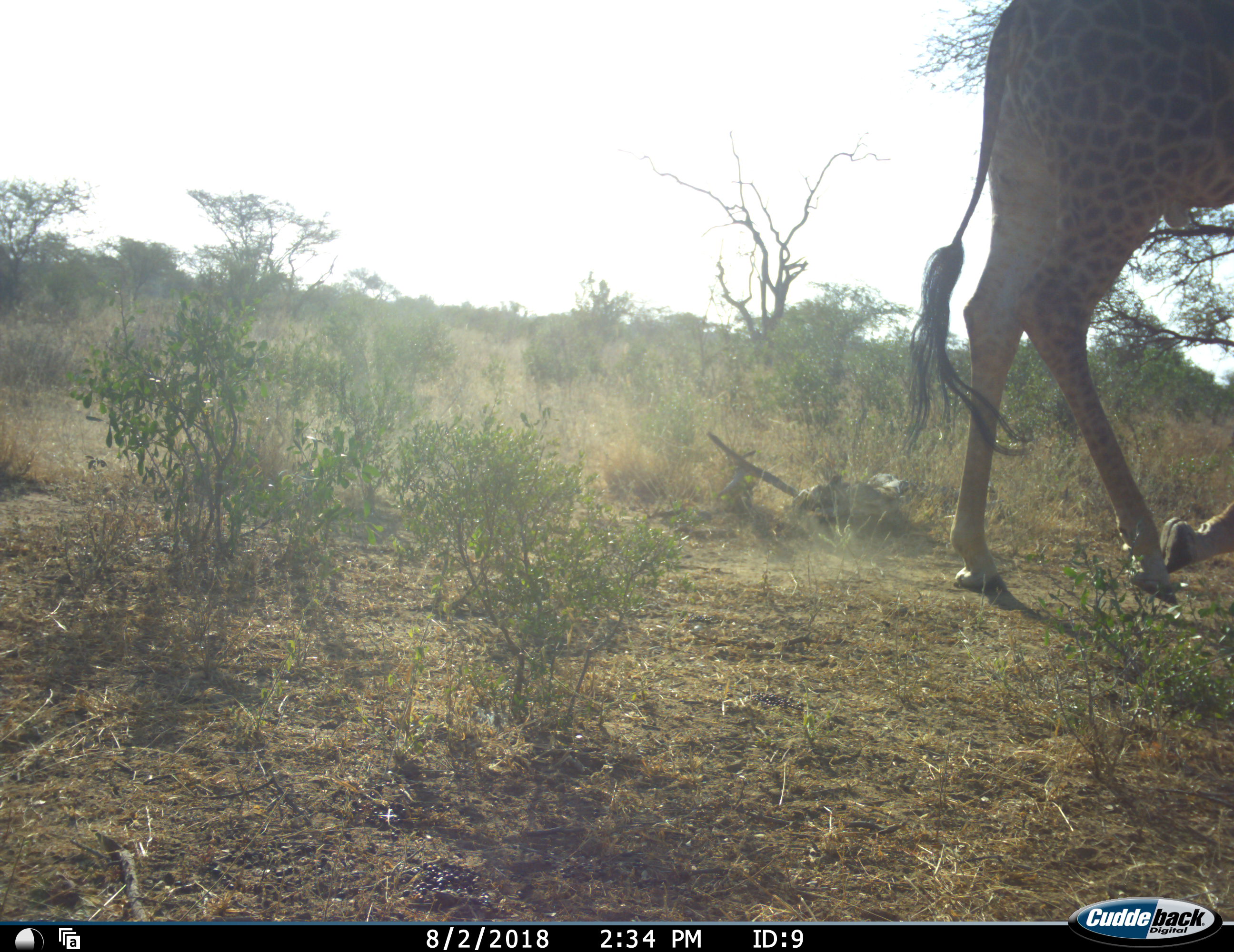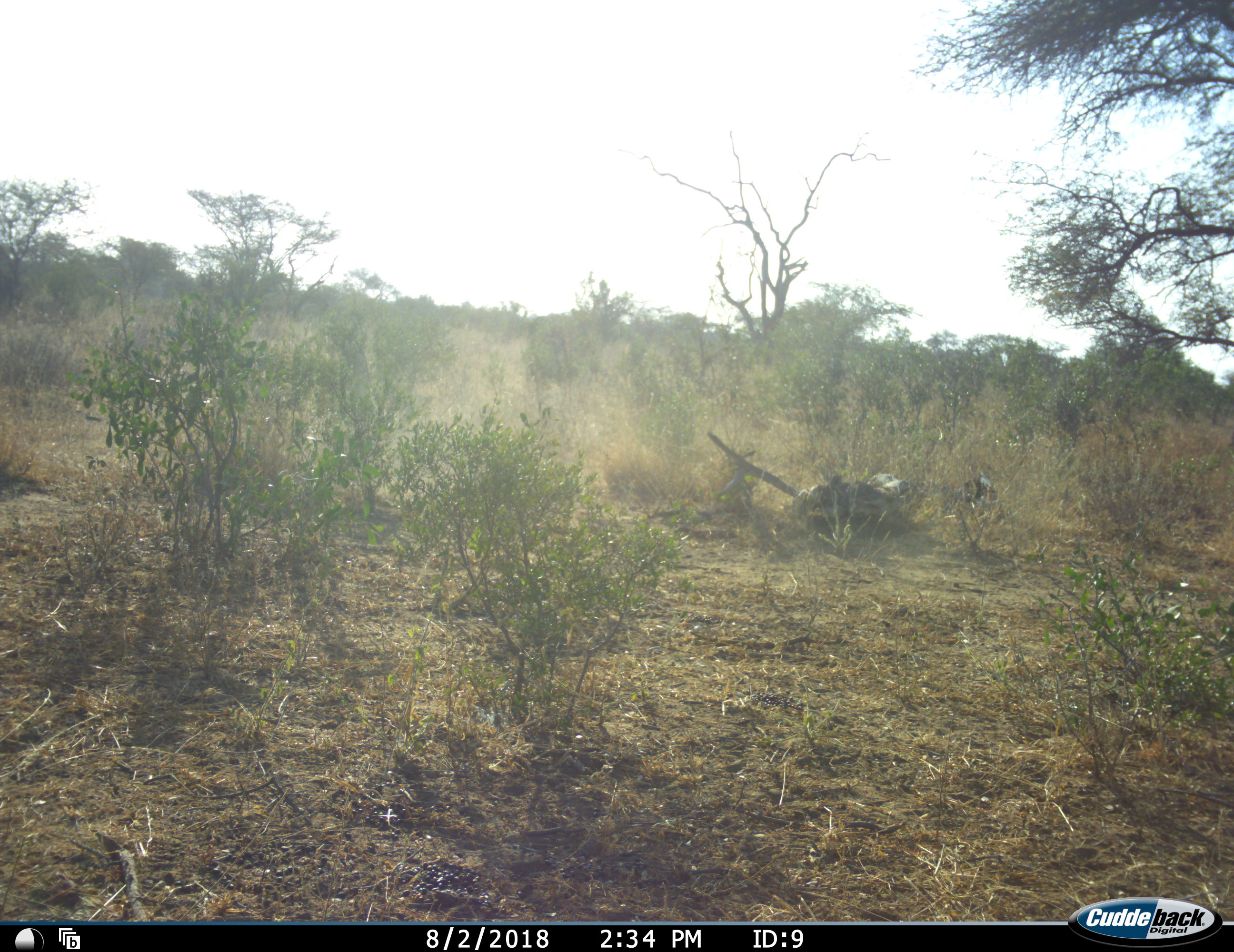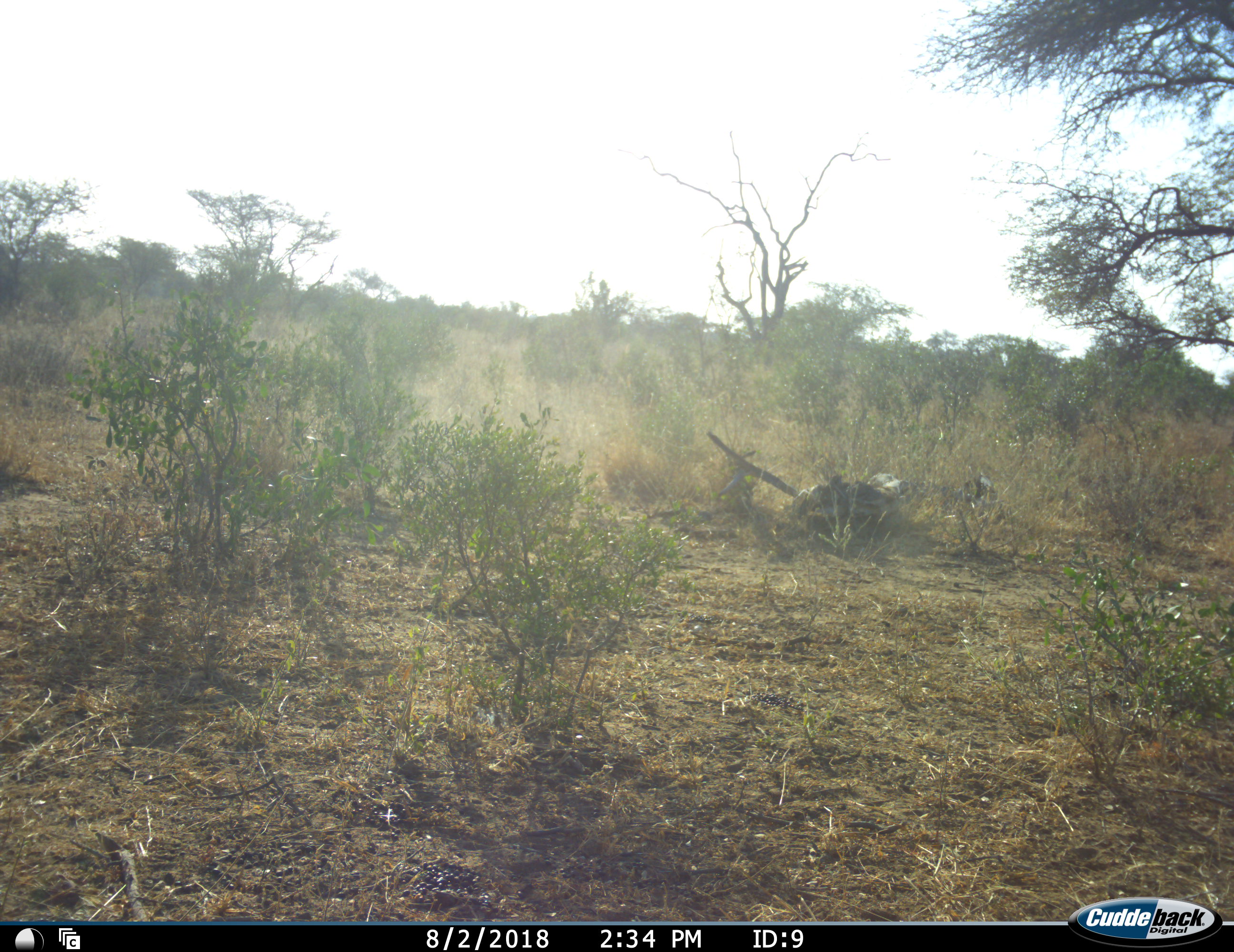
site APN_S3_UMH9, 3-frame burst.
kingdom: Animalia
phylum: Chordata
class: Mammalia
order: Artiodactyla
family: Giraffidae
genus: Giraffa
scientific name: Giraffa camelopardalis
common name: giraffe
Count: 1.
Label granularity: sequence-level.